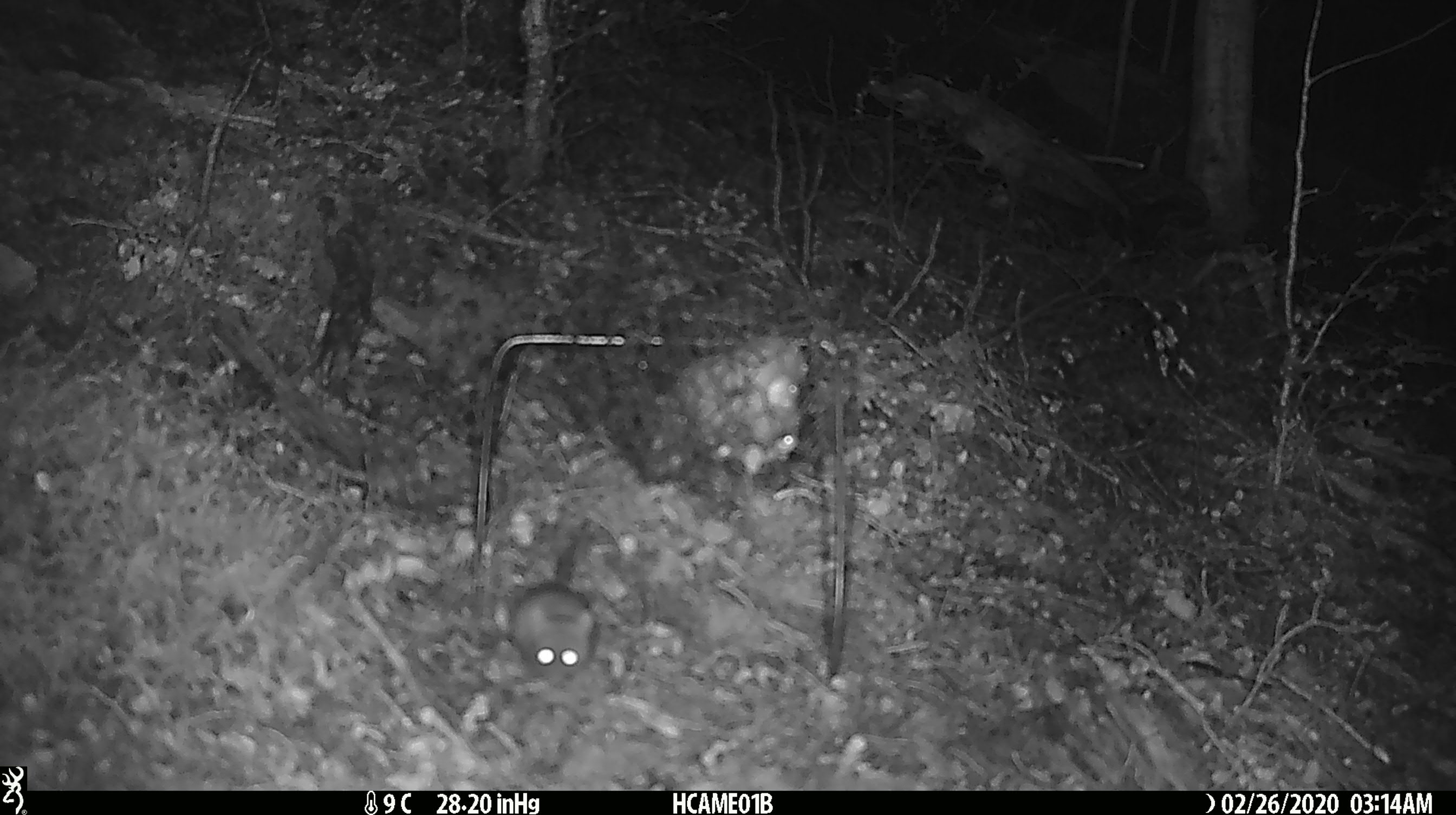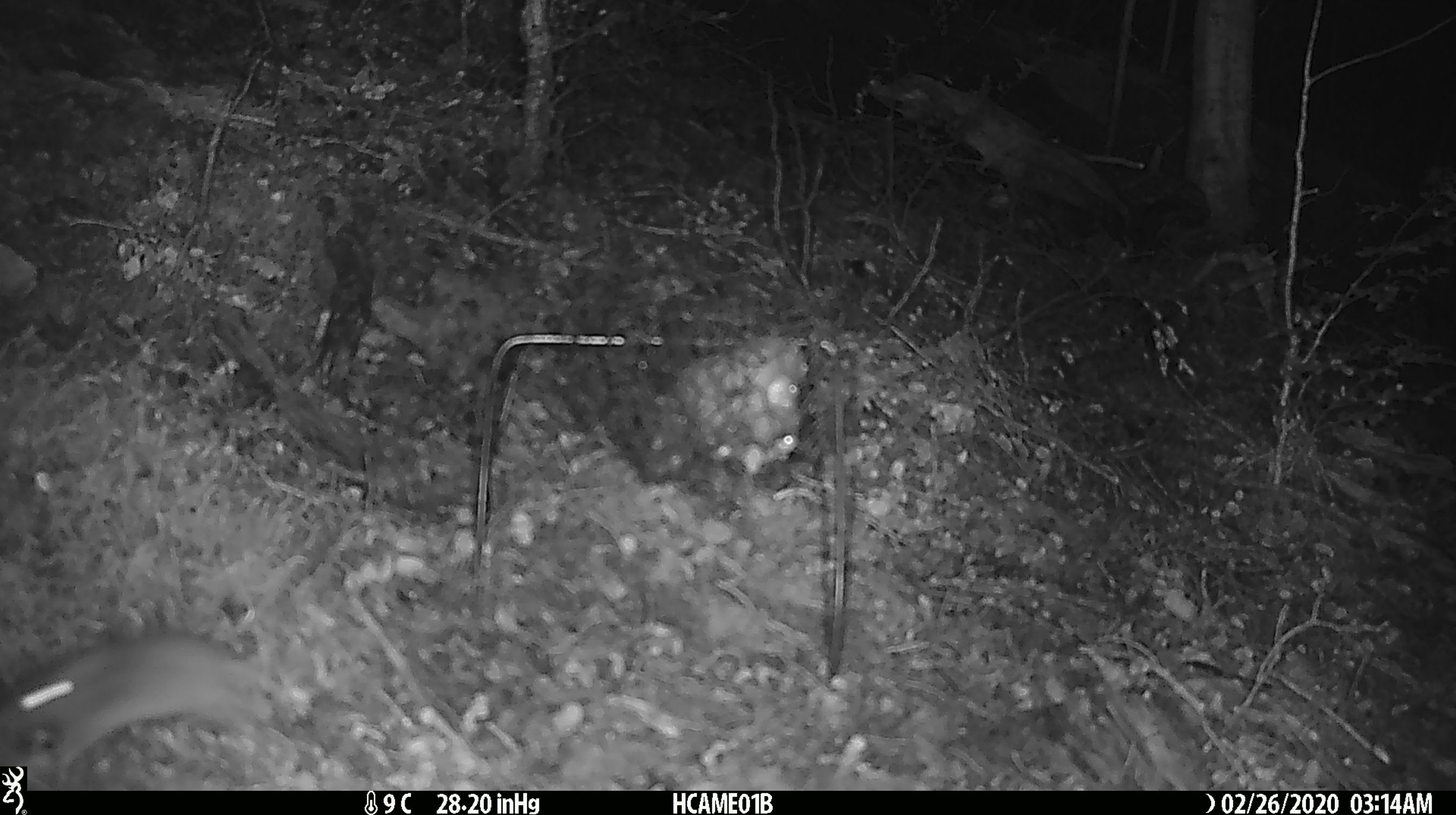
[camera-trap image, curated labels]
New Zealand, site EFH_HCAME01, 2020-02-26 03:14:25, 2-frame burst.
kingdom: Animalia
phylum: Chordata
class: Mammalia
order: Rodentia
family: Muridae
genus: Mus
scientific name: Mus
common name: mouse